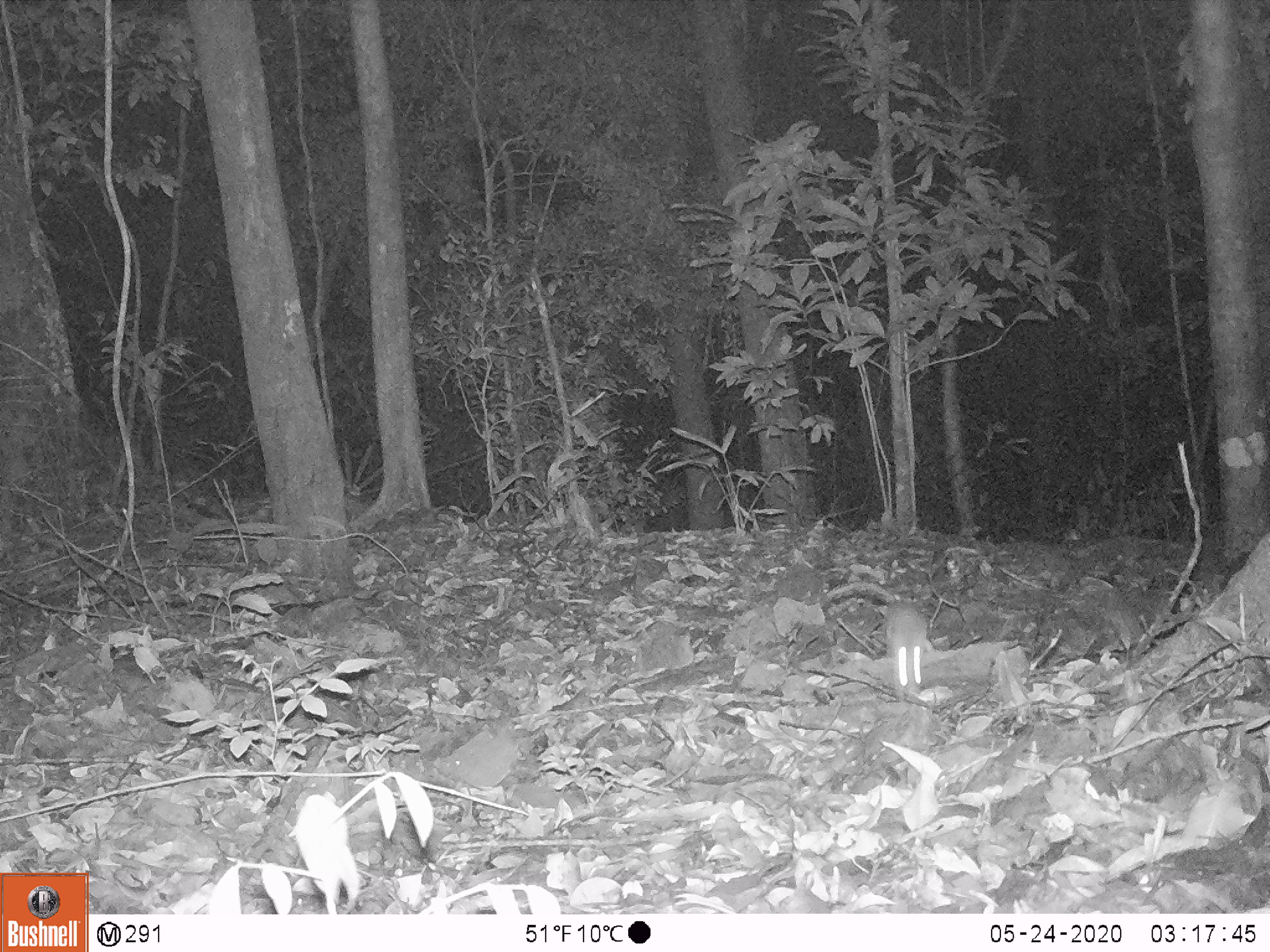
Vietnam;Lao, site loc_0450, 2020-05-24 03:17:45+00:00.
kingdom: Animalia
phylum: Chordata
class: Mammalia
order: Rodentia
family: Muridae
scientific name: Muridae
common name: old-world mice and rats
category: unidentified murid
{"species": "unidentified murid (old-world mice and rats) (Muridae)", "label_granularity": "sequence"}